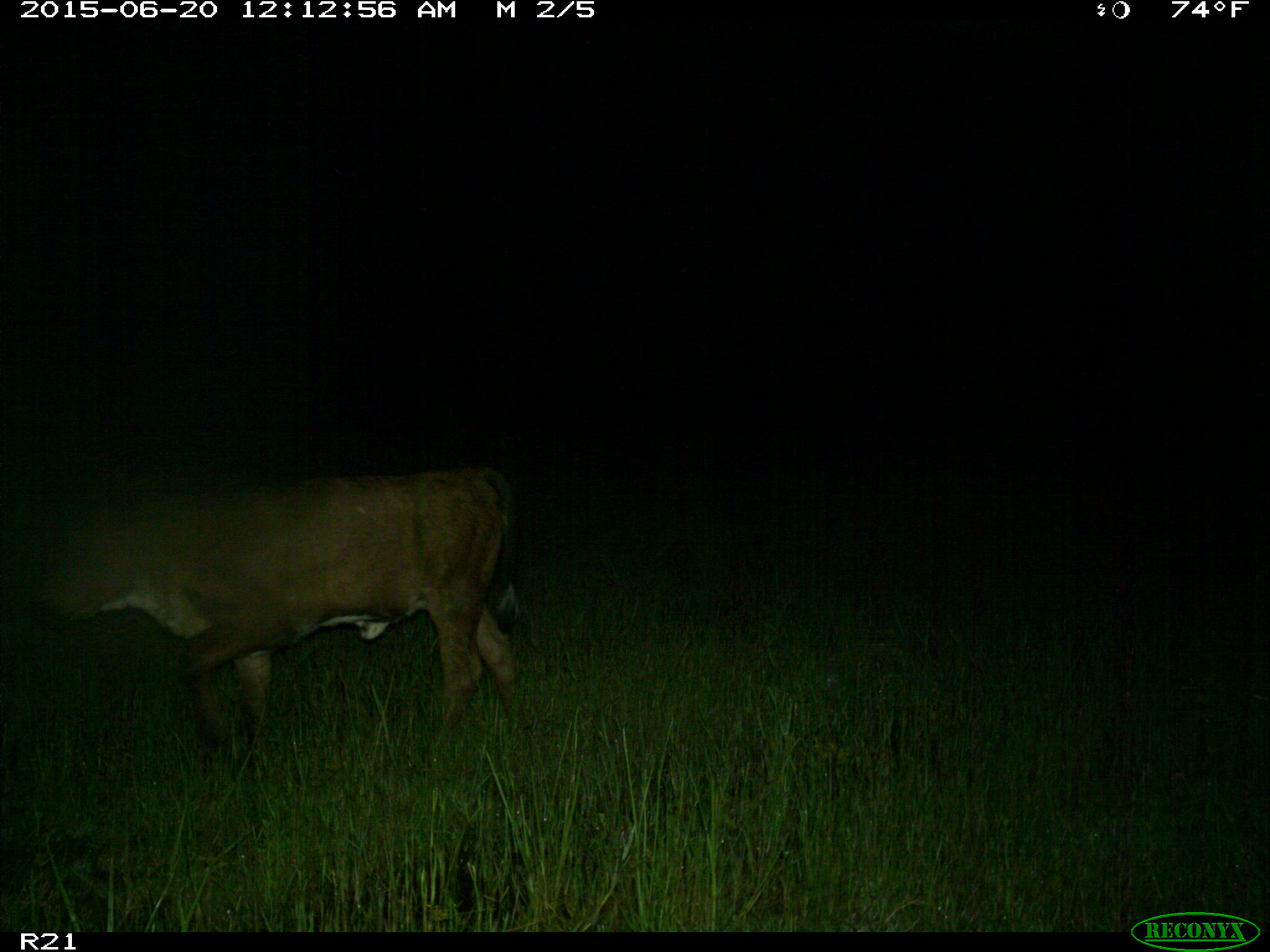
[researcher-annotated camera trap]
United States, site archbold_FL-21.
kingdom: Animalia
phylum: Chordata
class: Mammalia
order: Artiodactyla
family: Bovidae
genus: Bos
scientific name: Bos taurus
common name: domestic cow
Bos taurus (domestic cow).